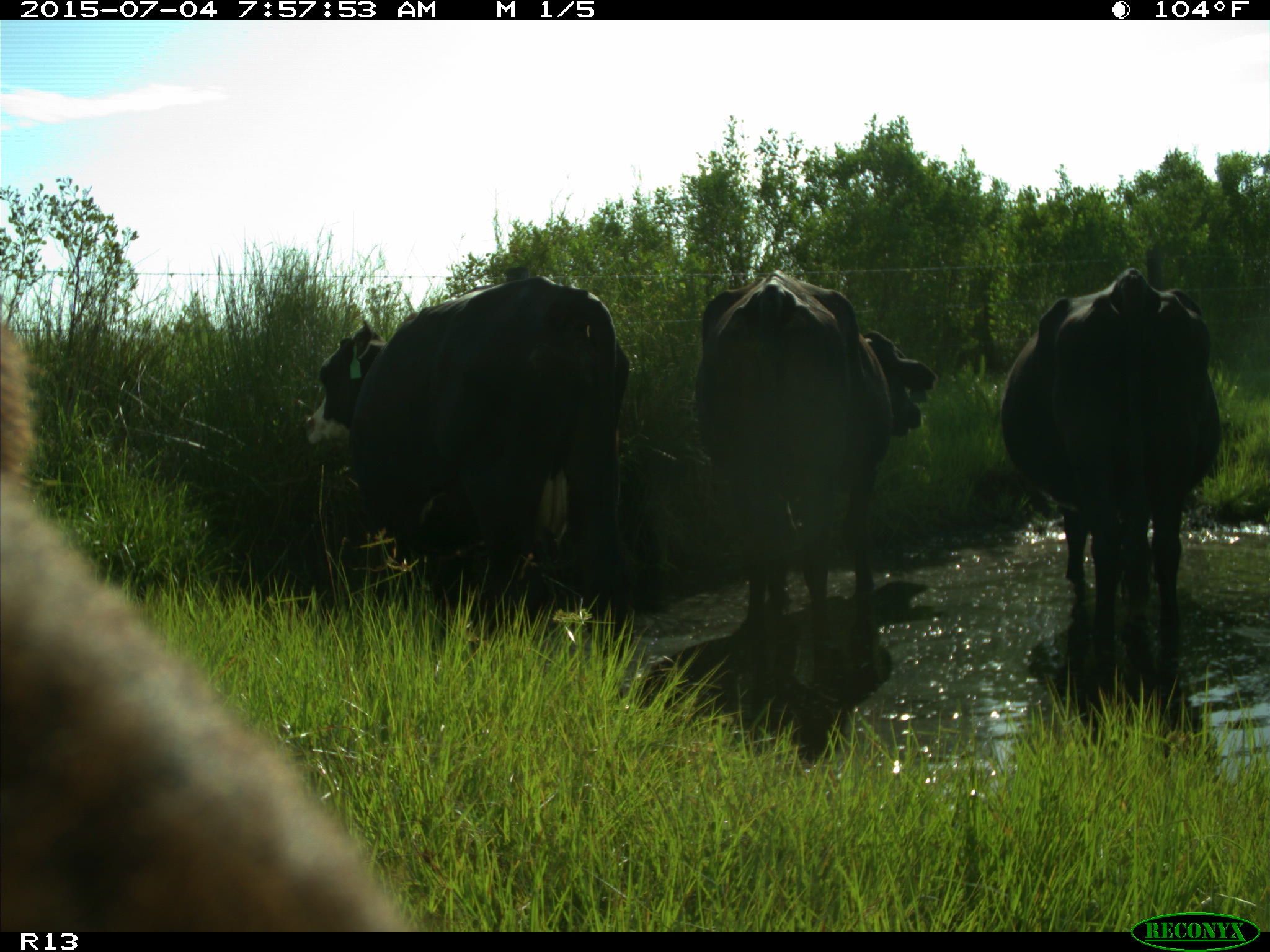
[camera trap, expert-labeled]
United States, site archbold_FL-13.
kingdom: Animalia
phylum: Chordata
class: Mammalia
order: Artiodactyla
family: Bovidae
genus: Bos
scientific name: Bos taurus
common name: domestic cow